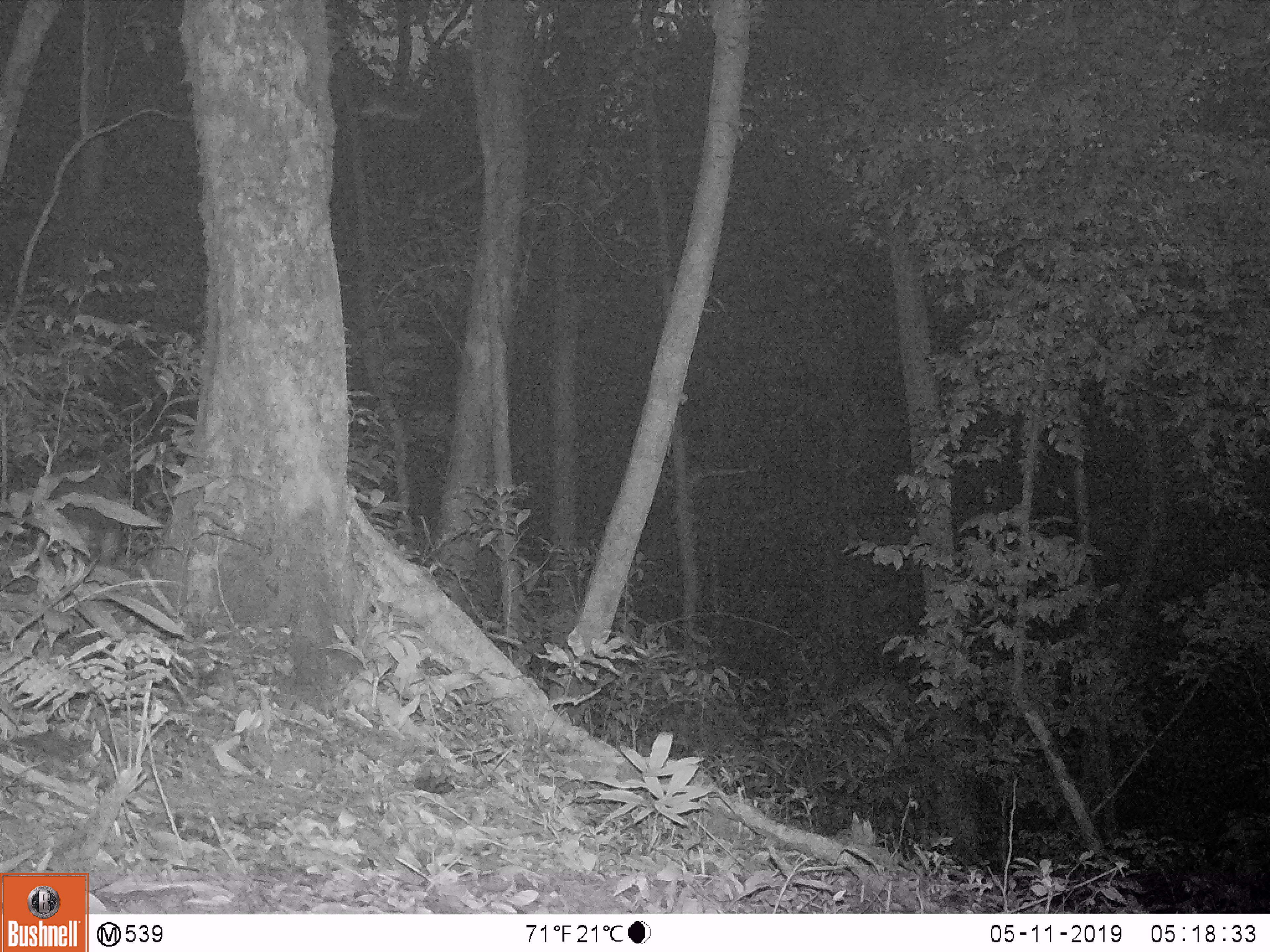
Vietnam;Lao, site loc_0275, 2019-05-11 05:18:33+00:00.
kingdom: Animalia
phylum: Chordata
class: Mammalia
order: Carnivora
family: Viverridae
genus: Paguma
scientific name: Paguma larvata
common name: masked palm civet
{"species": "masked palm civet (Paguma larvata)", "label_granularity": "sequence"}